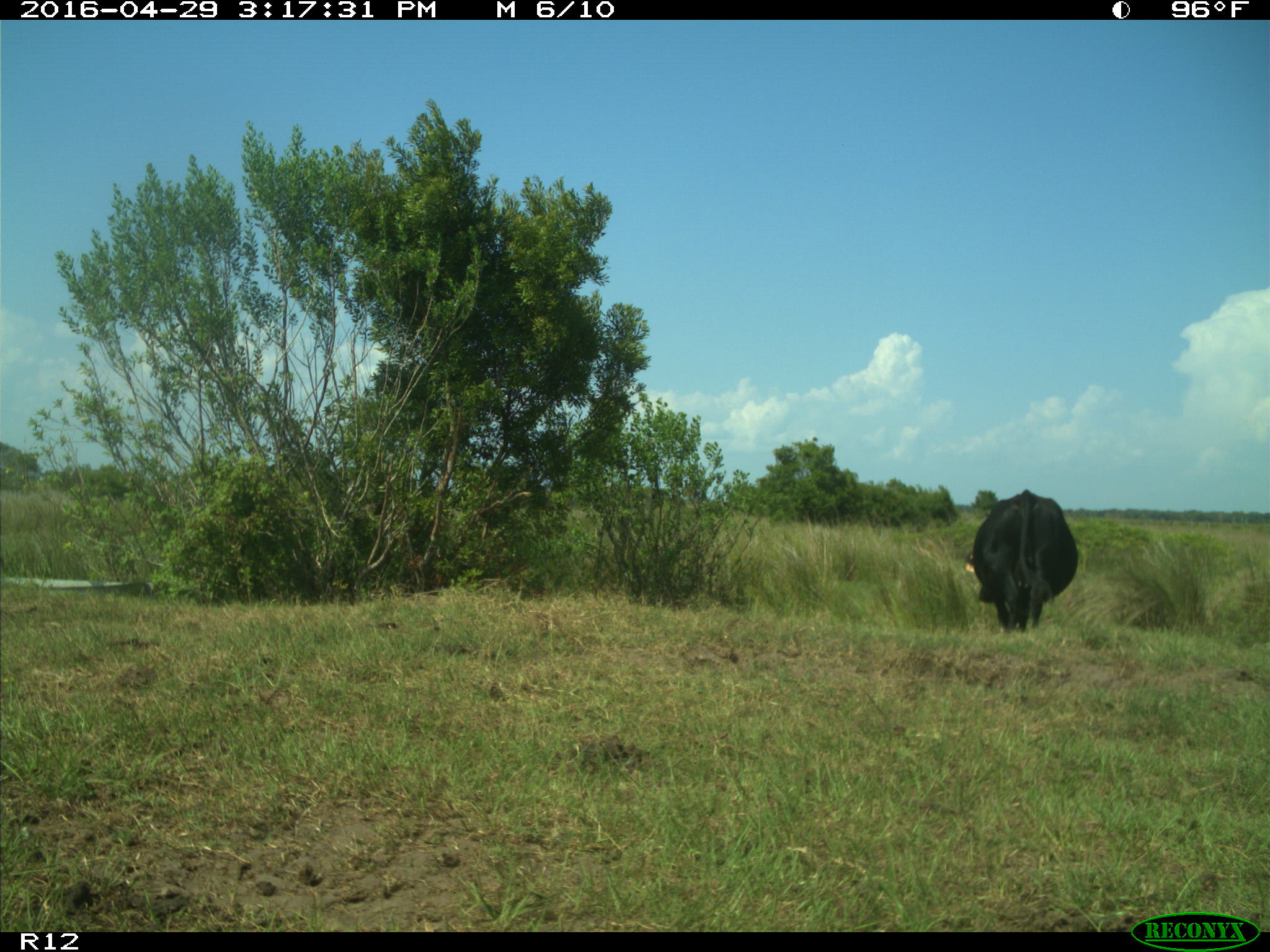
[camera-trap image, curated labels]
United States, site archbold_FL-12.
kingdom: Animalia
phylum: Chordata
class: Mammalia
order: Artiodactyla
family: Bovidae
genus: Bos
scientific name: Bos taurus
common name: domestic cow